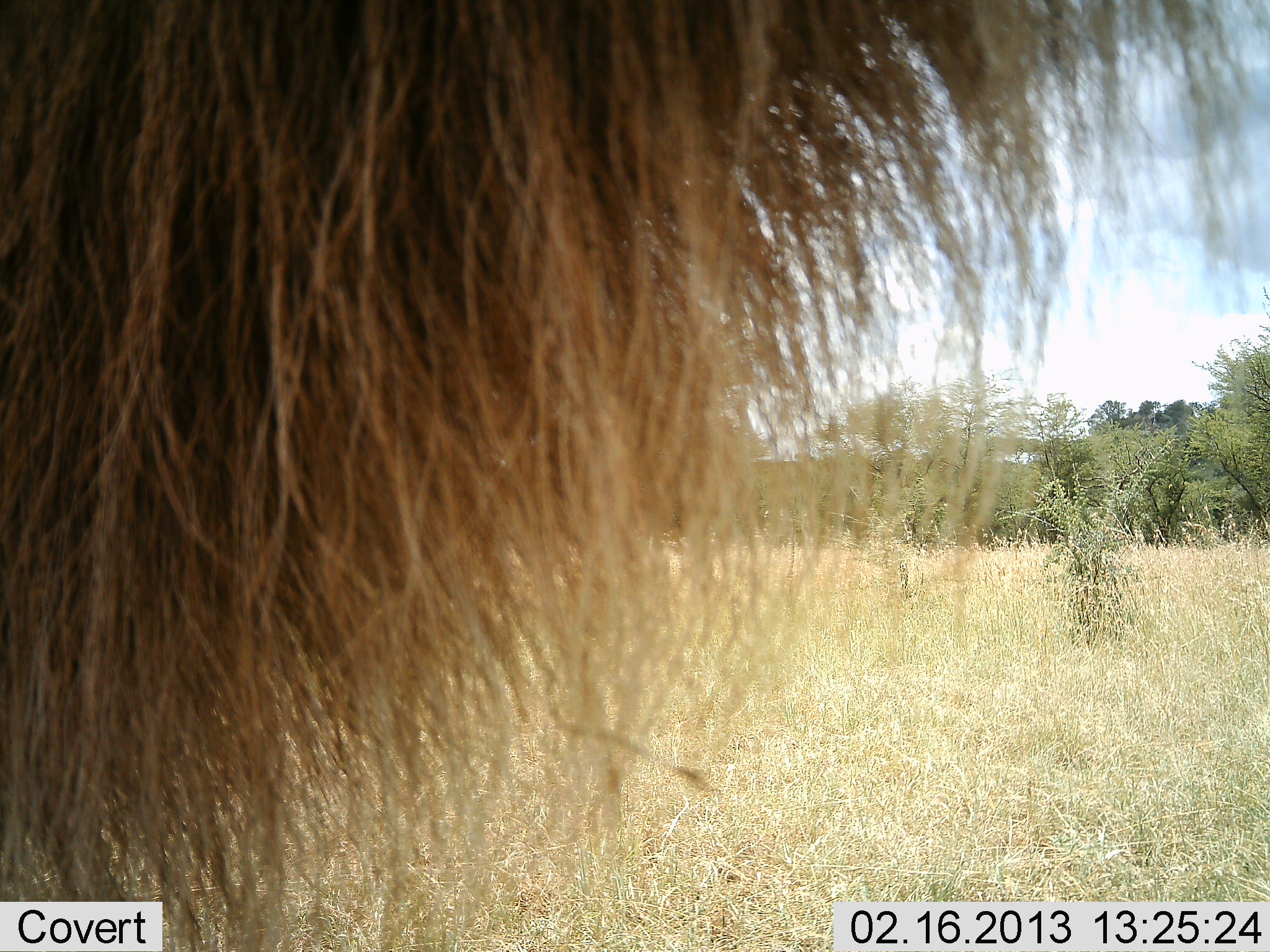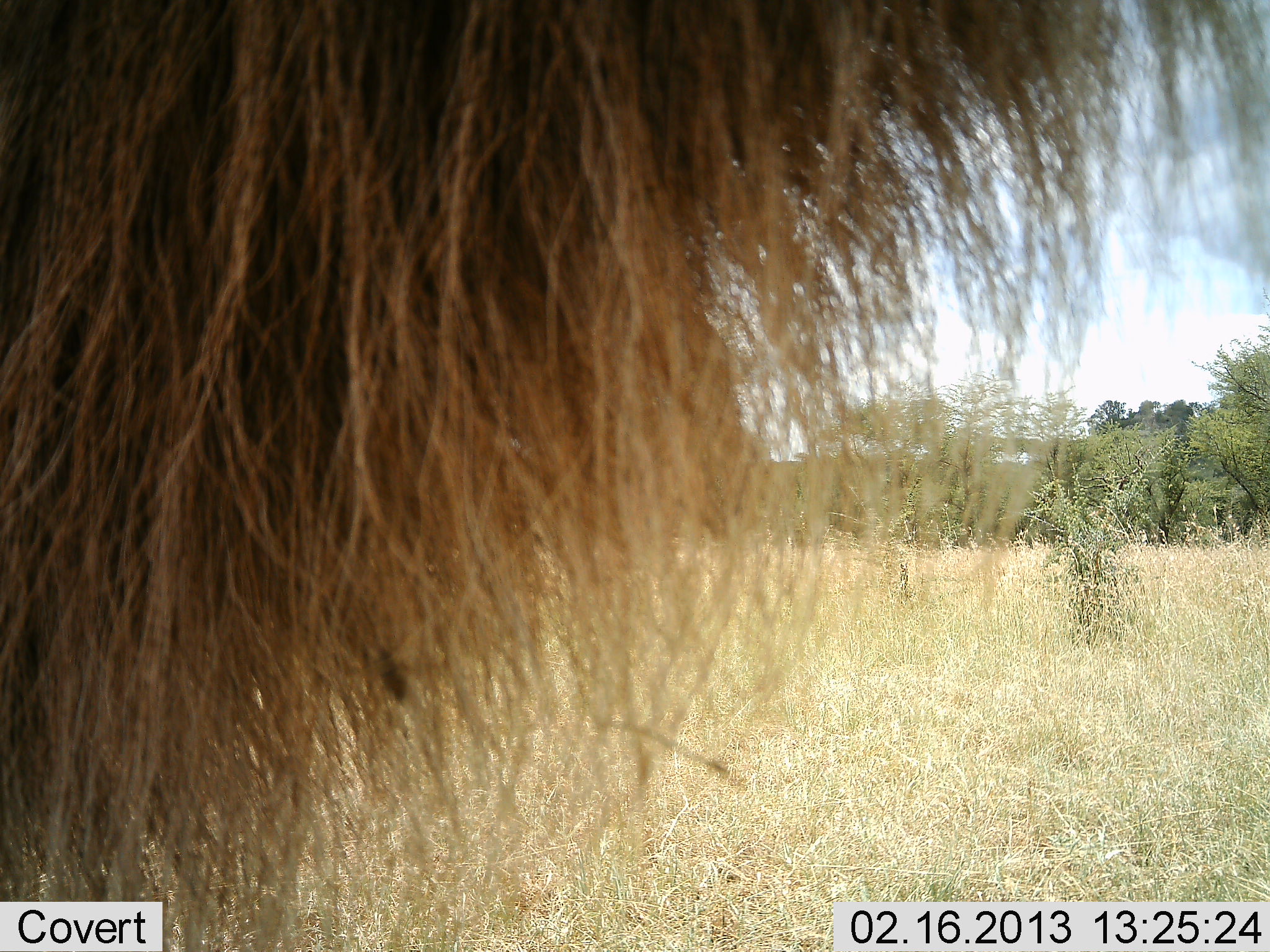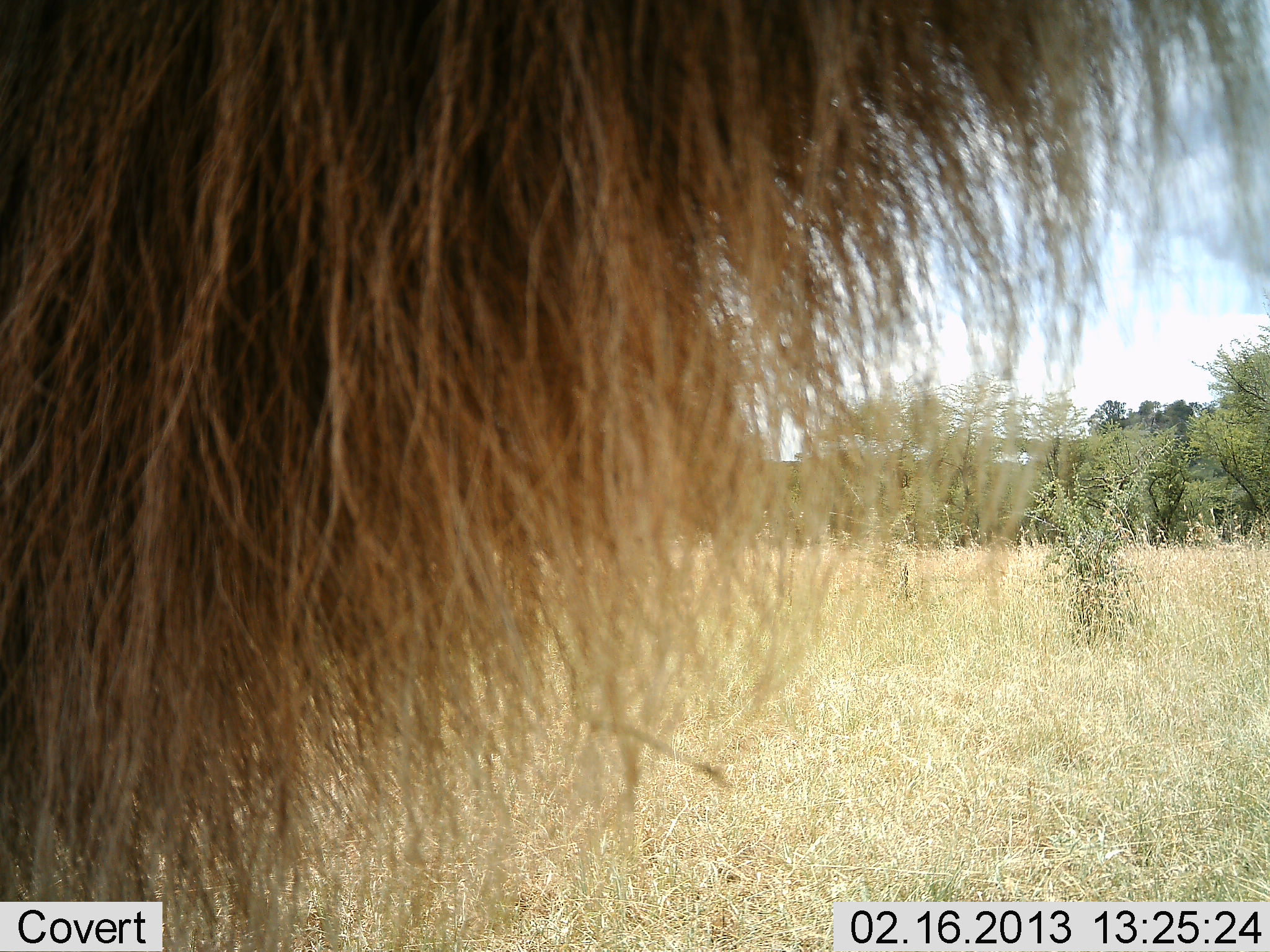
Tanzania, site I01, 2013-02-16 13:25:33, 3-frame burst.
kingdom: Animalia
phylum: Chordata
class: Mammalia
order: Artiodactyla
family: Bovidae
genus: Connochaetes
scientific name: Connochaetes taurinus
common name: blue wildebeest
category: wildebeest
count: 1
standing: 100%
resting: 0%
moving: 0%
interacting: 0%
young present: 0%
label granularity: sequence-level